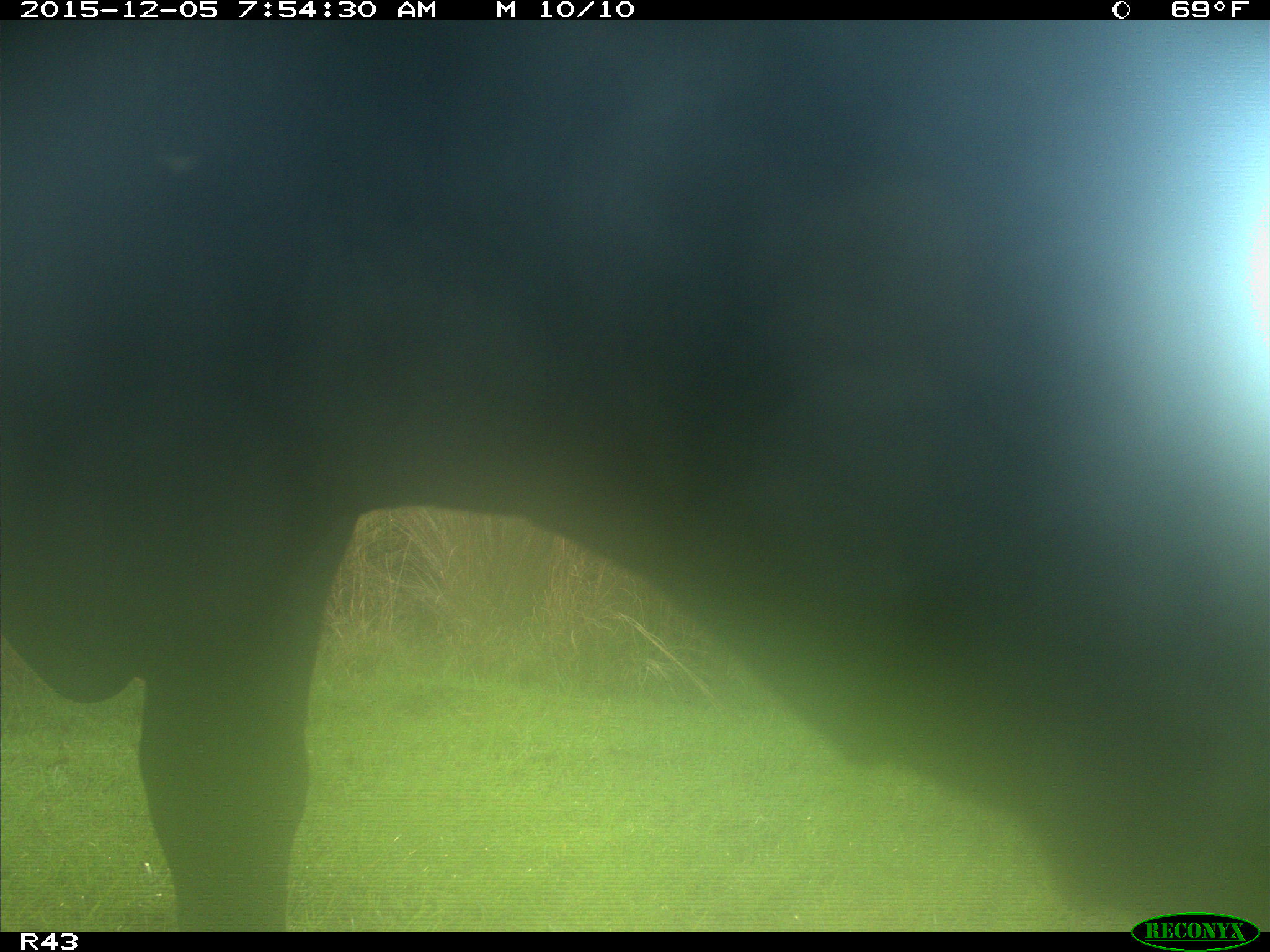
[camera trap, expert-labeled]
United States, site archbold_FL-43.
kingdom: Animalia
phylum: Chordata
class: Mammalia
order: Artiodactyla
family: Bovidae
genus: Bos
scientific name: Bos taurus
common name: domestic cow